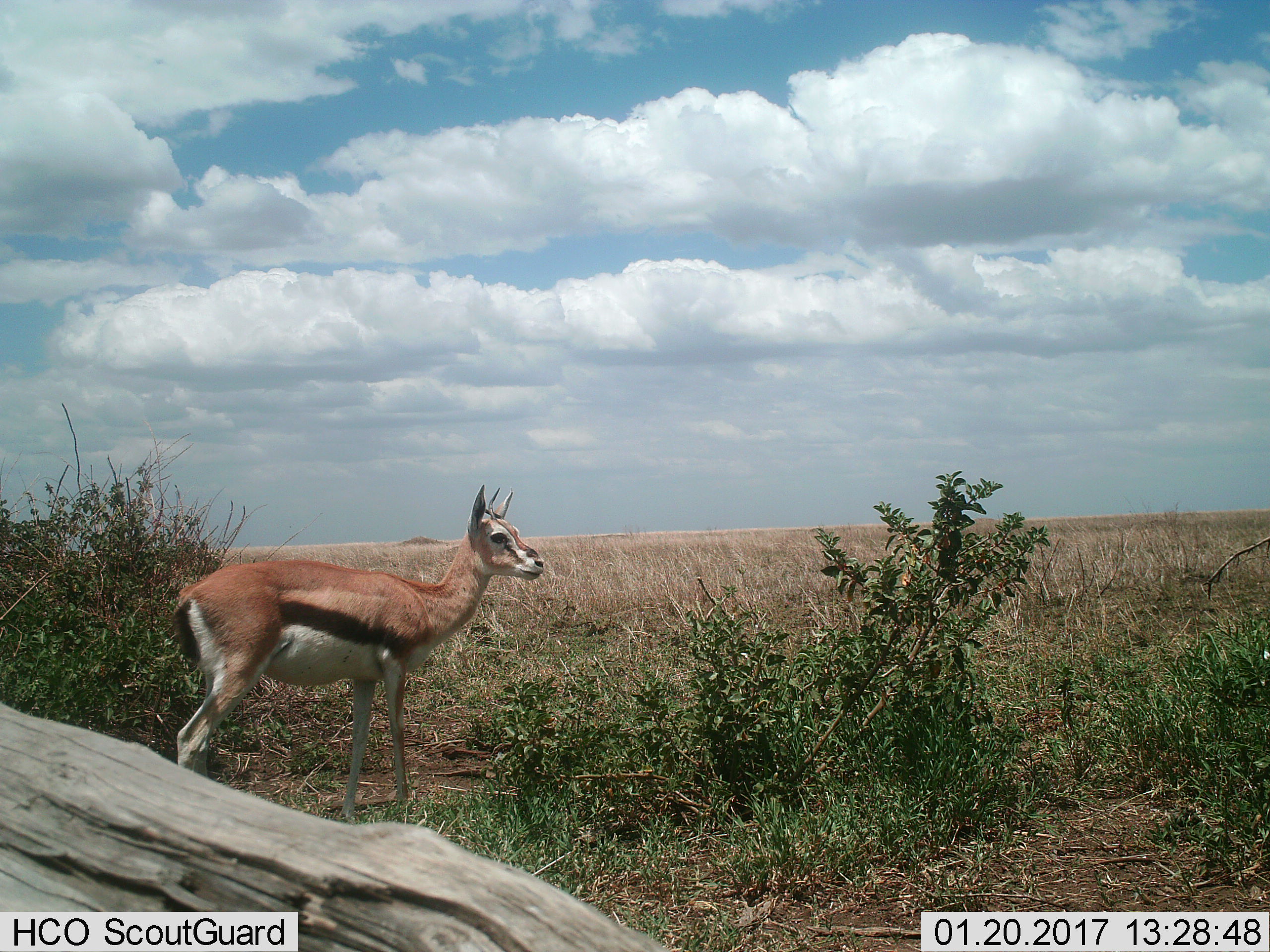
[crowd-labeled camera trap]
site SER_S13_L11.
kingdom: Animalia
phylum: Chordata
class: Mammalia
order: Artiodactyla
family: Bovidae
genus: Eudorcas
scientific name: Eudorcas thomsonii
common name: thomson's gazelle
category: gazellethomsons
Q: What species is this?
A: Gazellethomsons (thomson's gazelle) (Eudorcas thomsonii).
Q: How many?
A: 1.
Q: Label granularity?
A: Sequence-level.